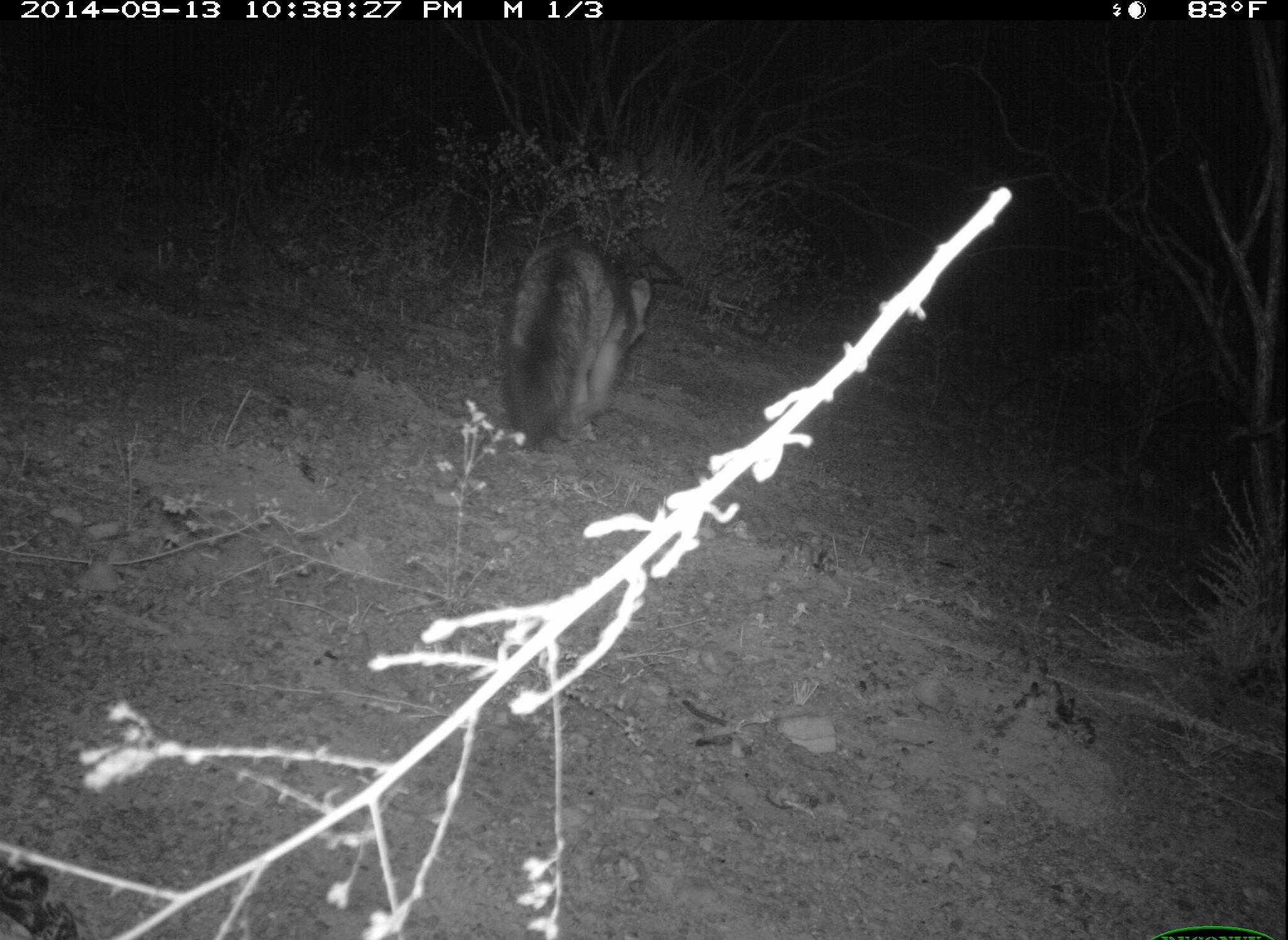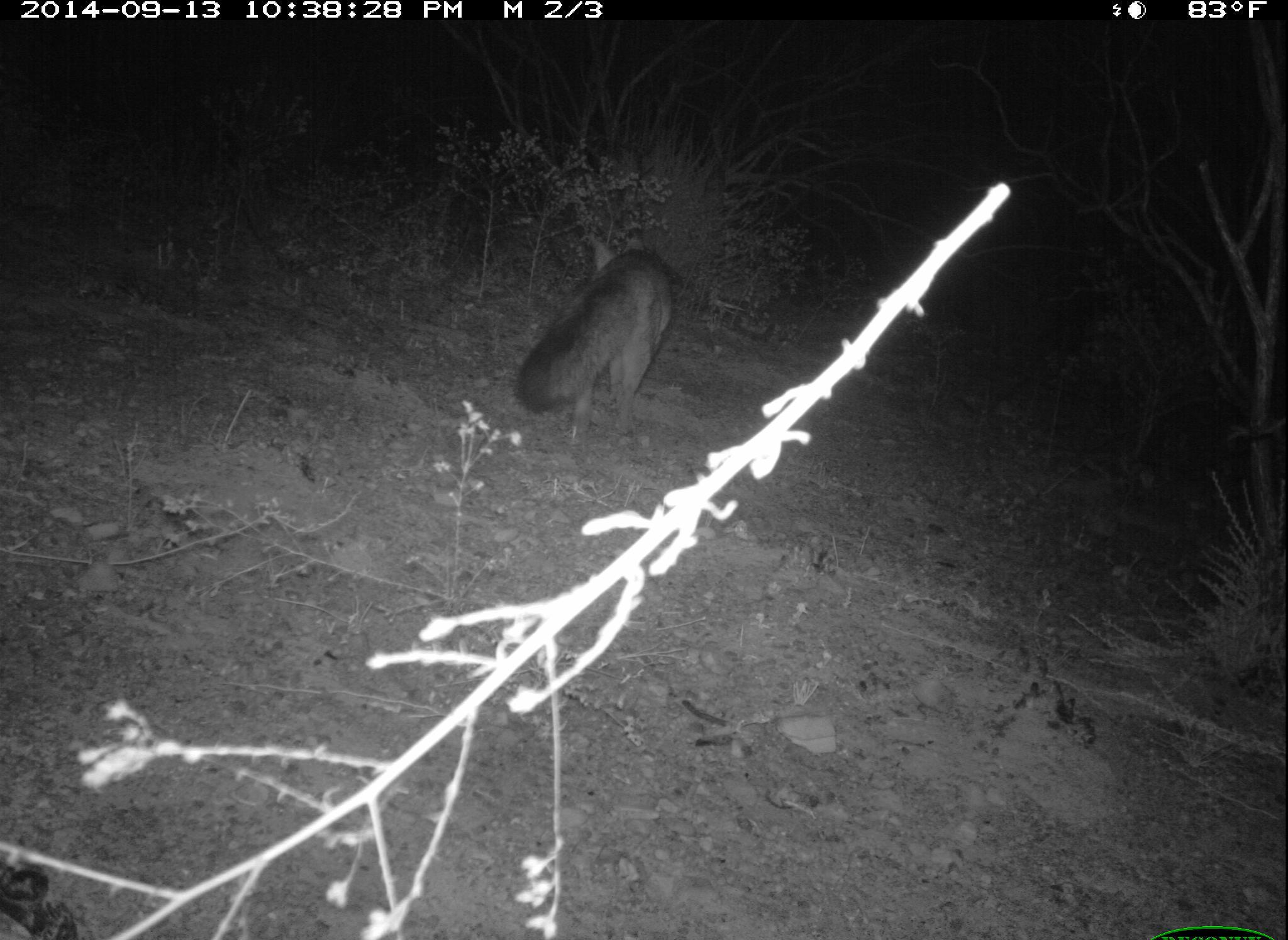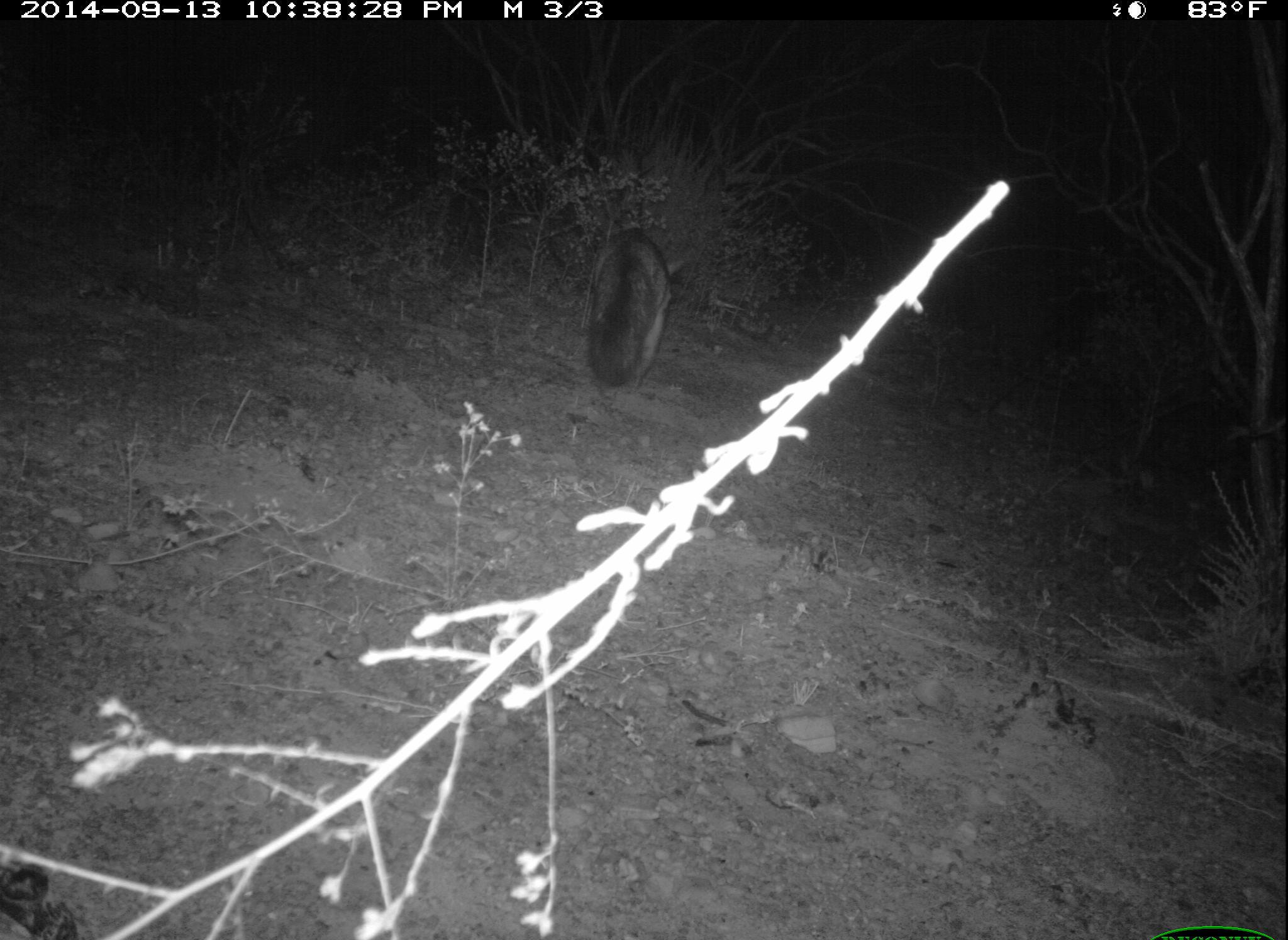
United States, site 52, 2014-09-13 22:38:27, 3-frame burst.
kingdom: Animalia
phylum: Chordata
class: Mammalia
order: Carnivora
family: Canidae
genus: Urocyon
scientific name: Urocyon cinereoargenteus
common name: gray fox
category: fox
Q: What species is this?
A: Fox (gray fox) (Urocyon cinereoargenteus).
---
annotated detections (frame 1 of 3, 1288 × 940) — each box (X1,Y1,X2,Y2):
fox: (500,236,655,445)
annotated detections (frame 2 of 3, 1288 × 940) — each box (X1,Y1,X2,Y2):
fox: (514,232,674,440)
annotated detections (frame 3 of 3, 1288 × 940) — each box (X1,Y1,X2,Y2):
fox: (583,227,686,390)